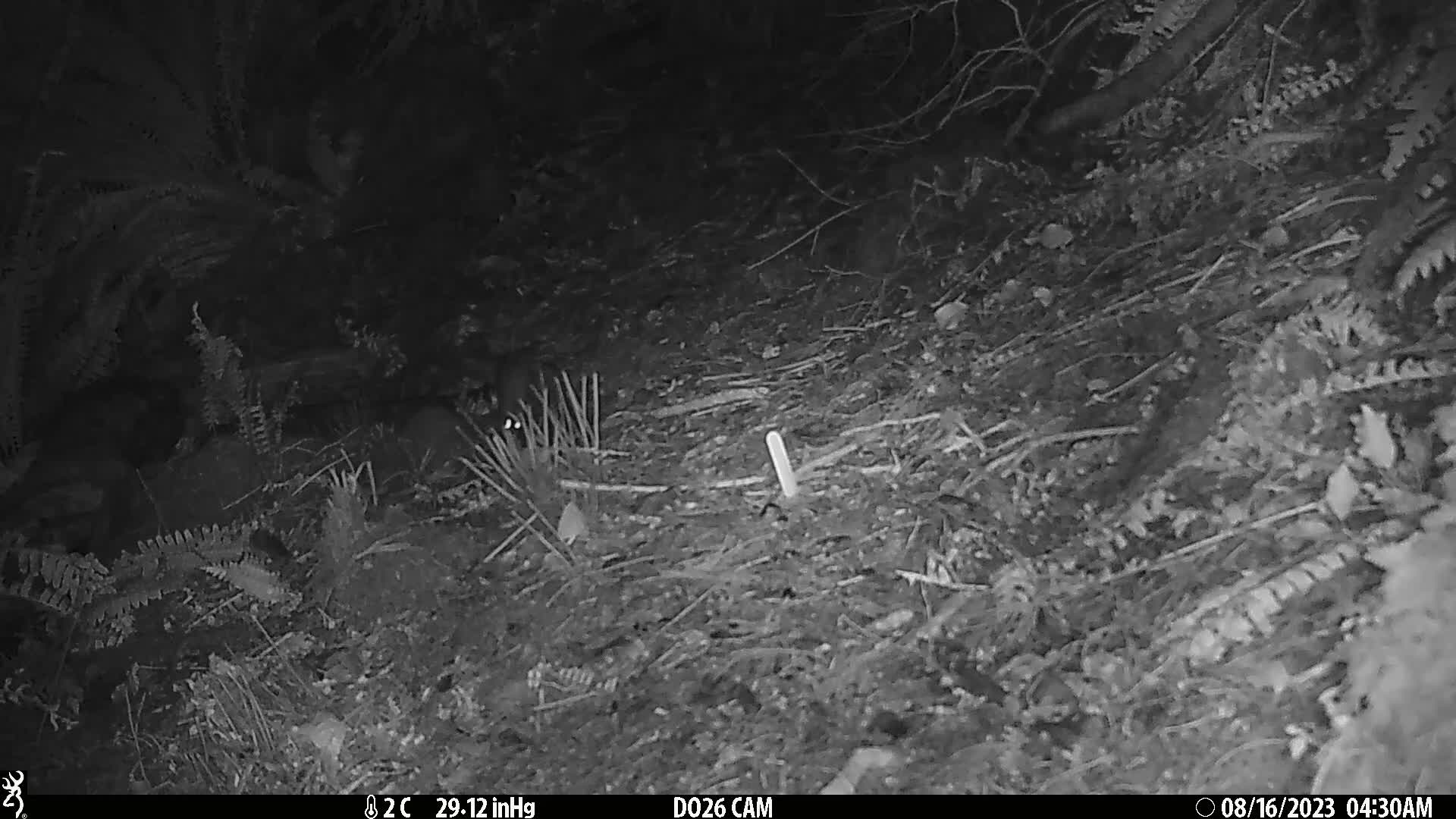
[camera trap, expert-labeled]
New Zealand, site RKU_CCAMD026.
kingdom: Animalia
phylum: Chordata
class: Mammalia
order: Rodentia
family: Muridae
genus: Rattus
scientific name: Rattus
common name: rat